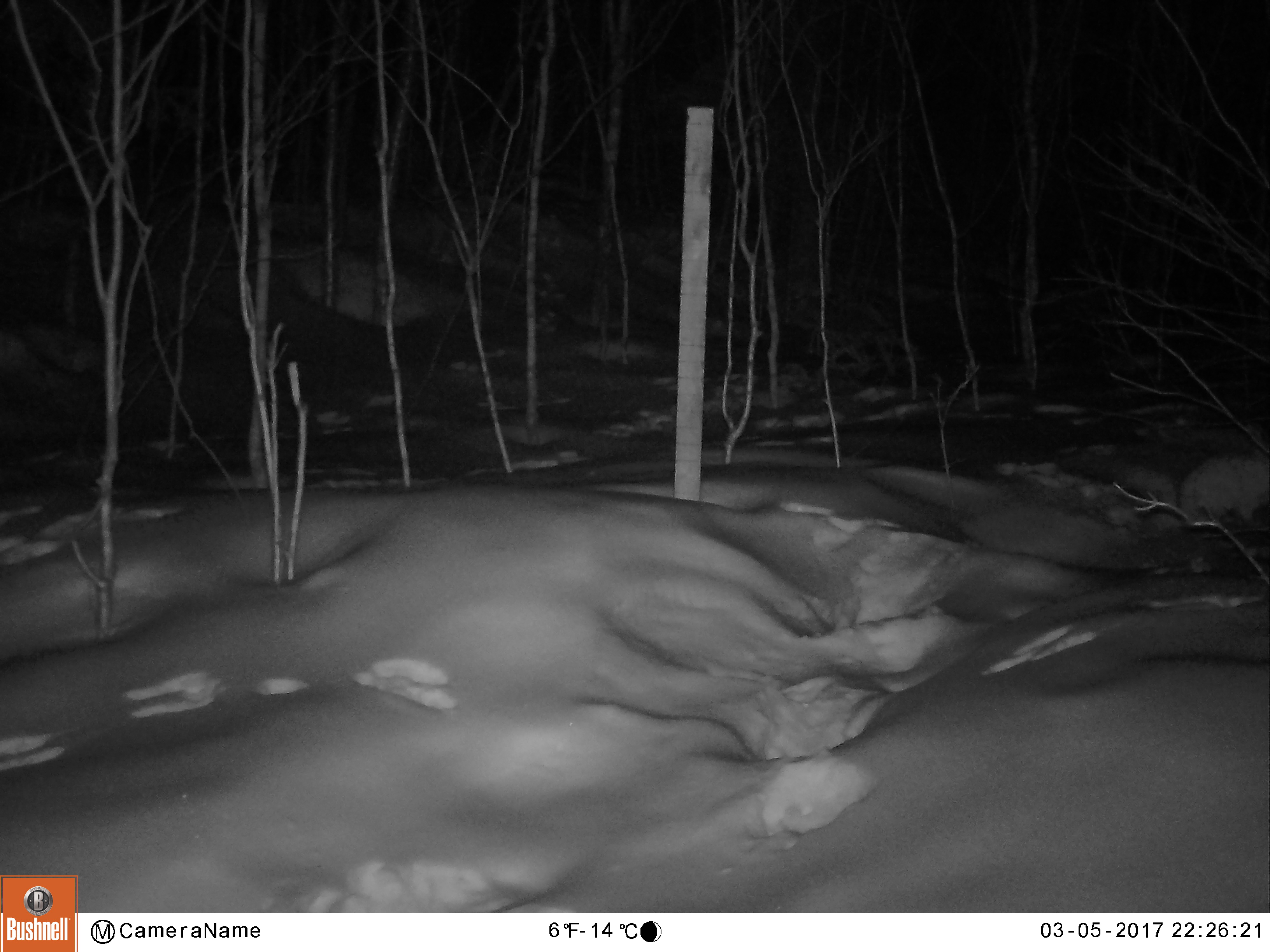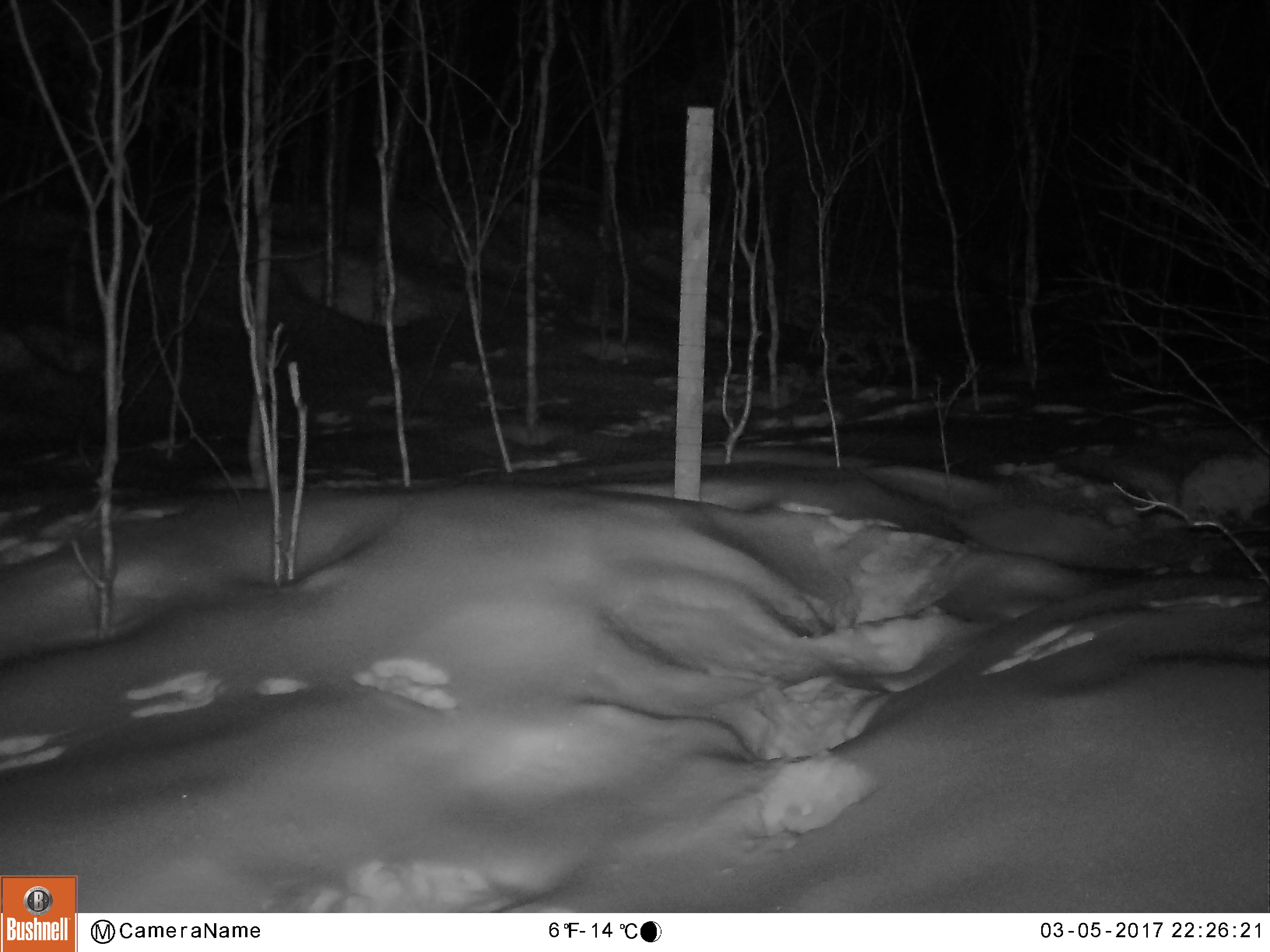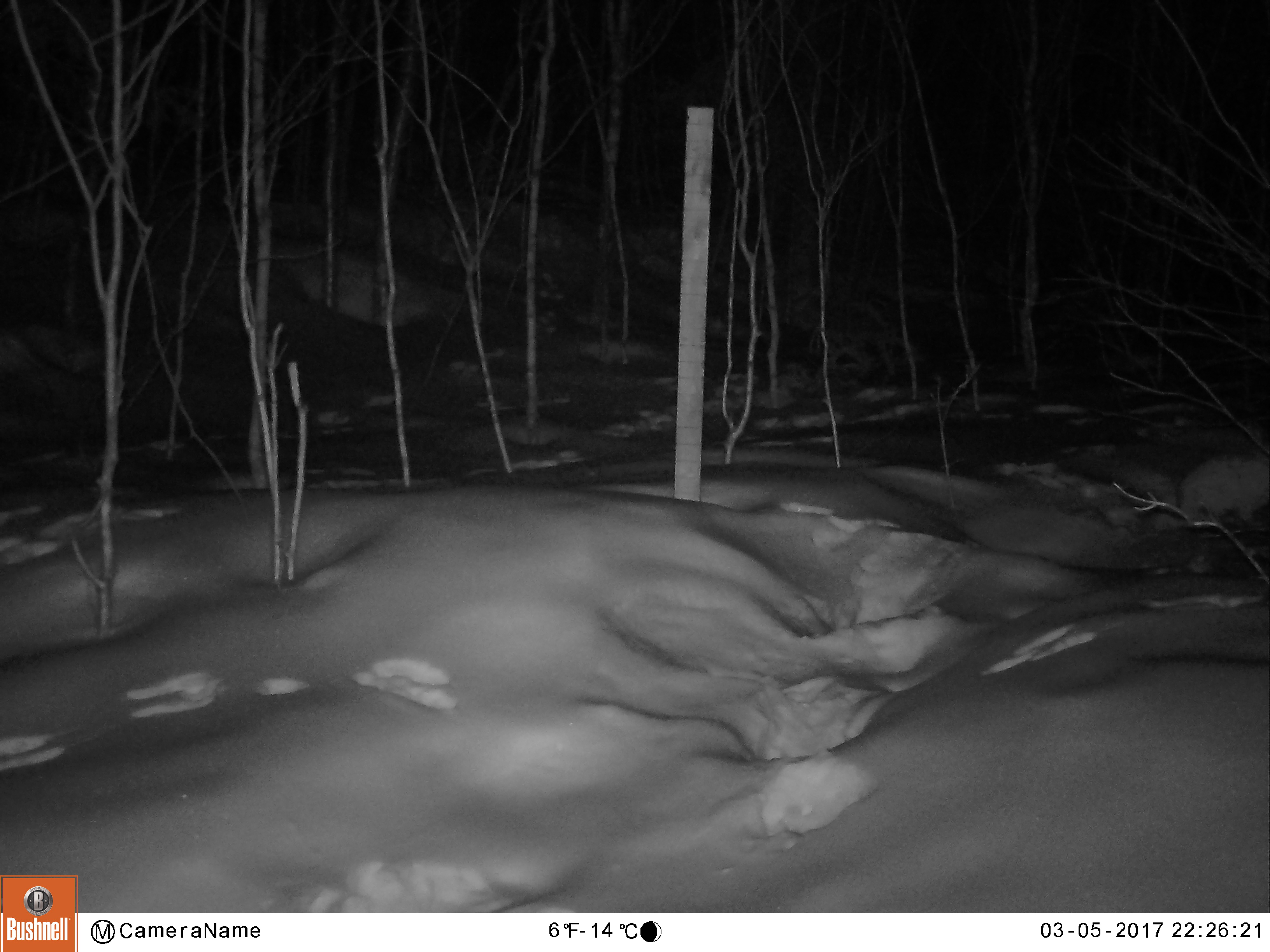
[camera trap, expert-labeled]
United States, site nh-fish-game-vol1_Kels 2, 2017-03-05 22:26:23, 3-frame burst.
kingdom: Animalia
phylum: Chordata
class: Mammalia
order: Lagomorpha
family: Leporidae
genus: Lepus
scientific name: Lepus americanus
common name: snowshoe hare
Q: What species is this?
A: Snowshoe hare (Lepus americanus).